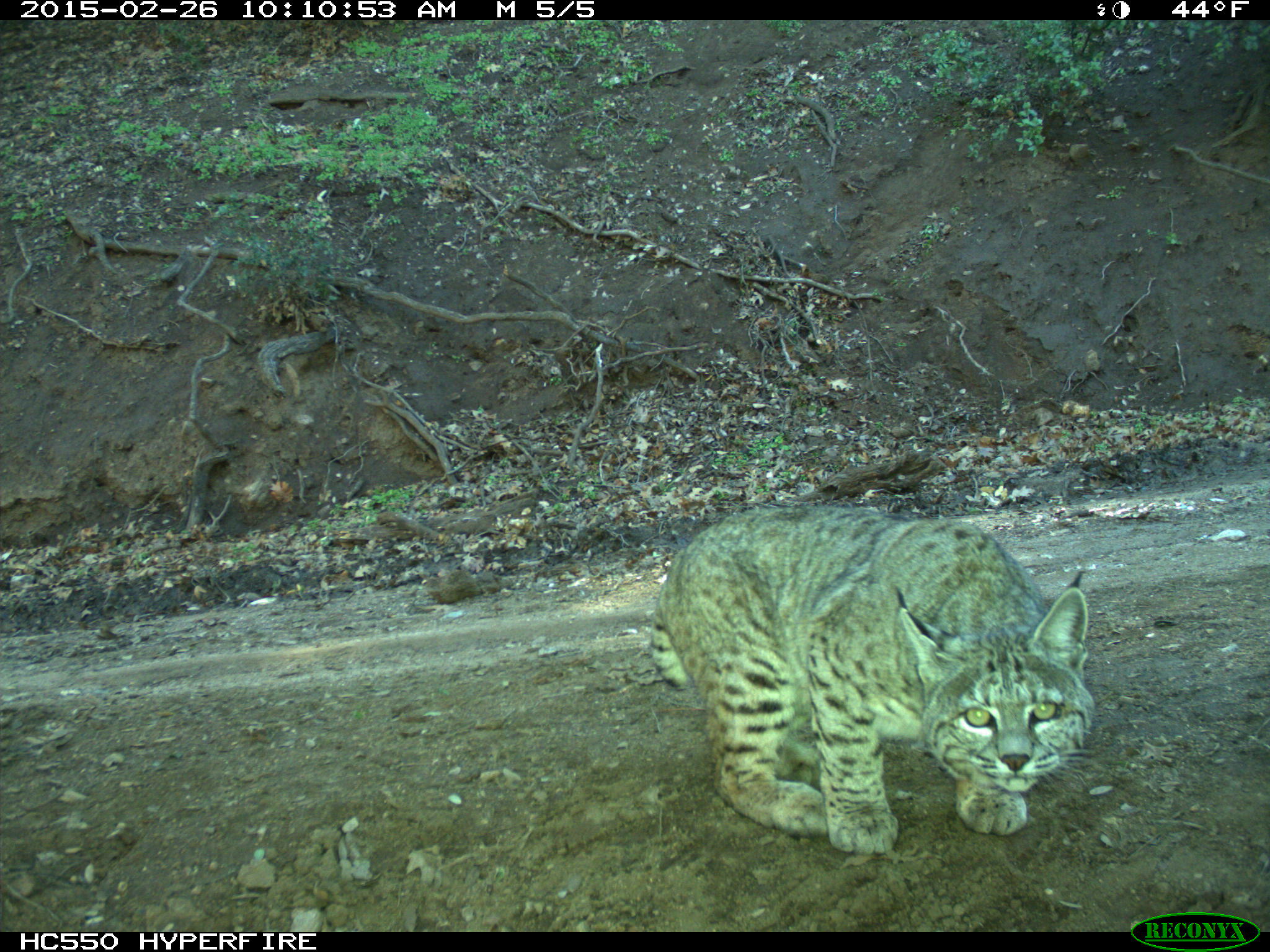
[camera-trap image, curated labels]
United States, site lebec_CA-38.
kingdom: Animalia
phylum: Chordata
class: Mammalia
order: Carnivora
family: Felidae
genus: Lynx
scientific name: Lynx rufus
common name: bobcat